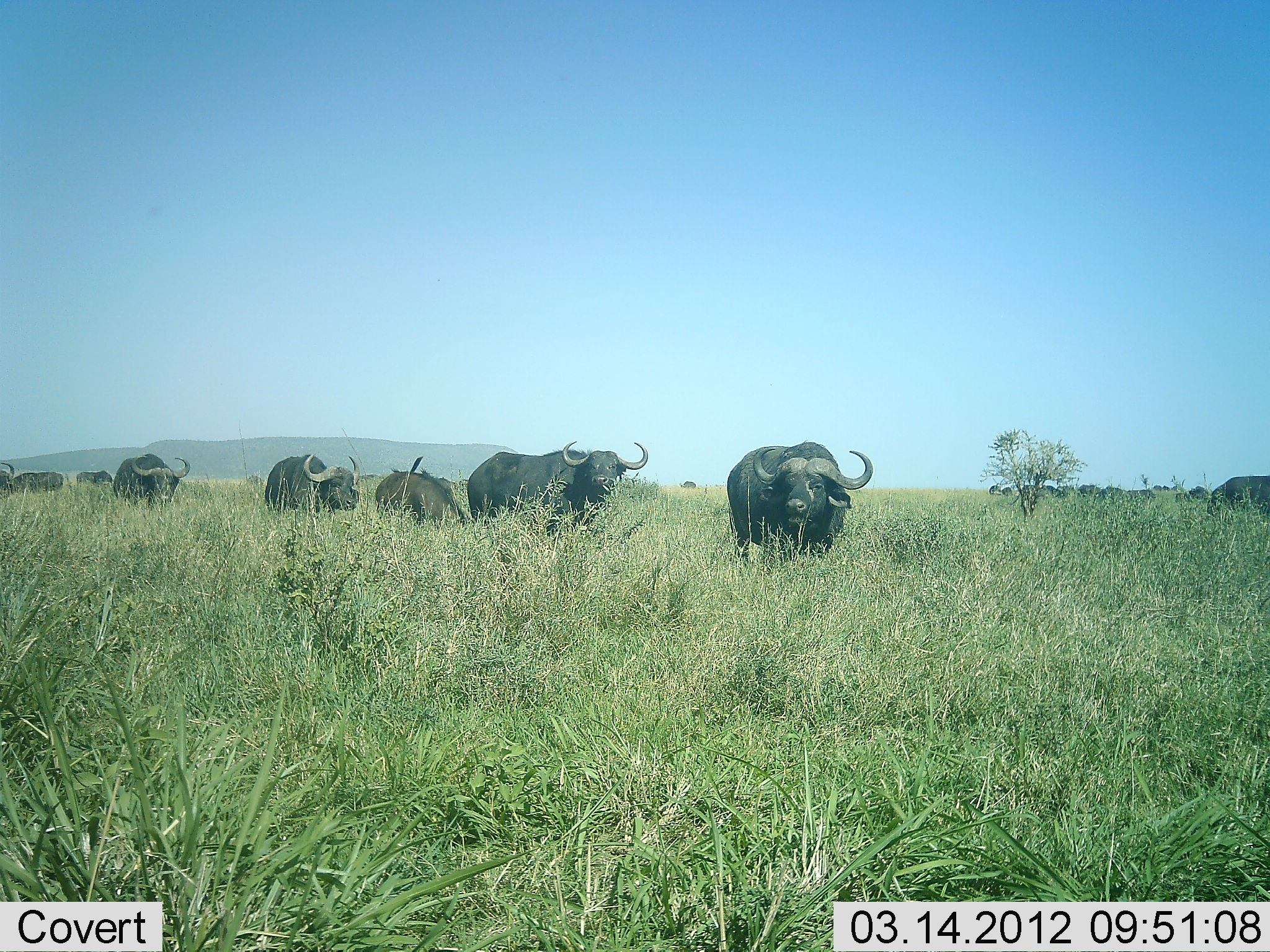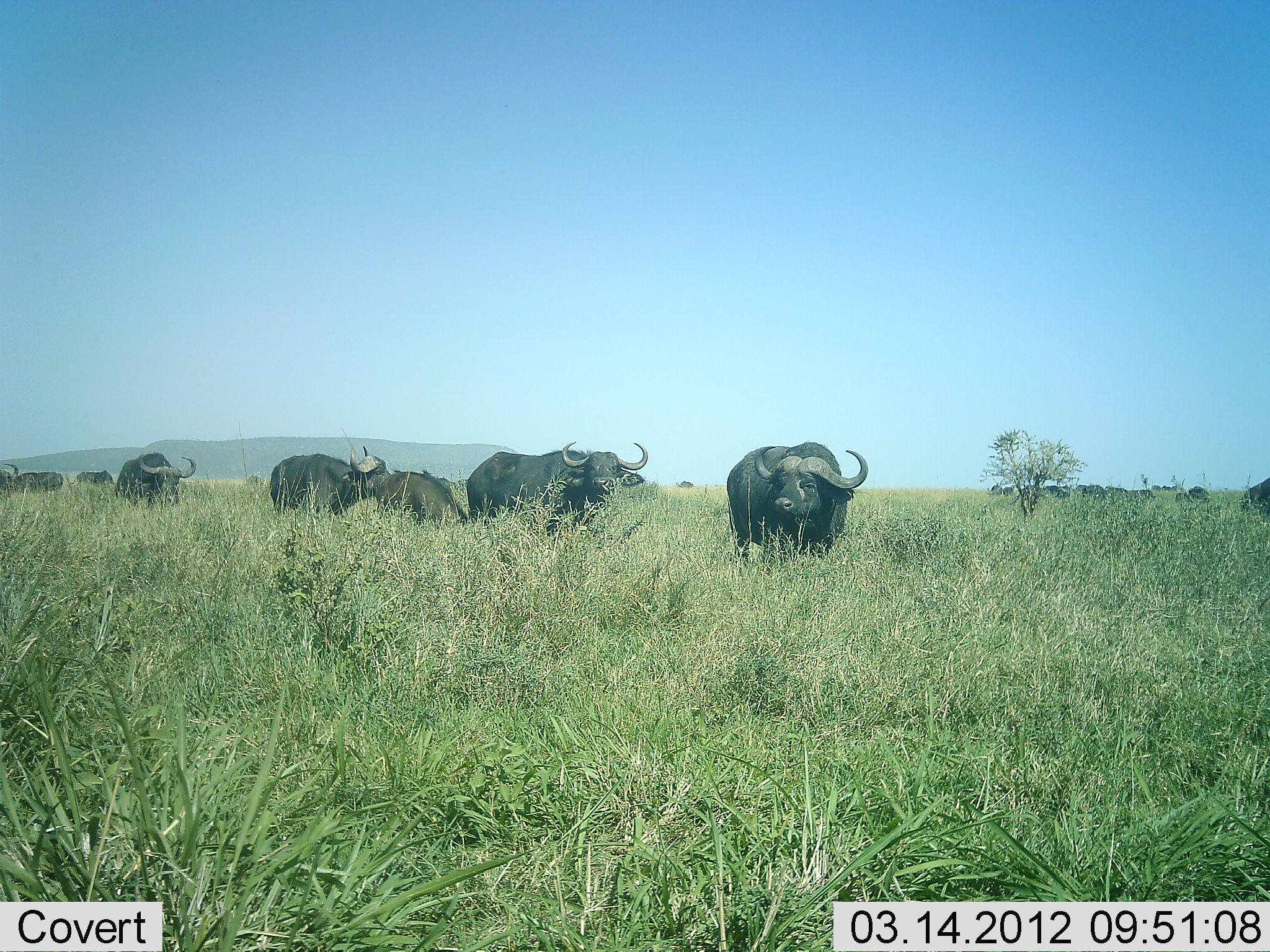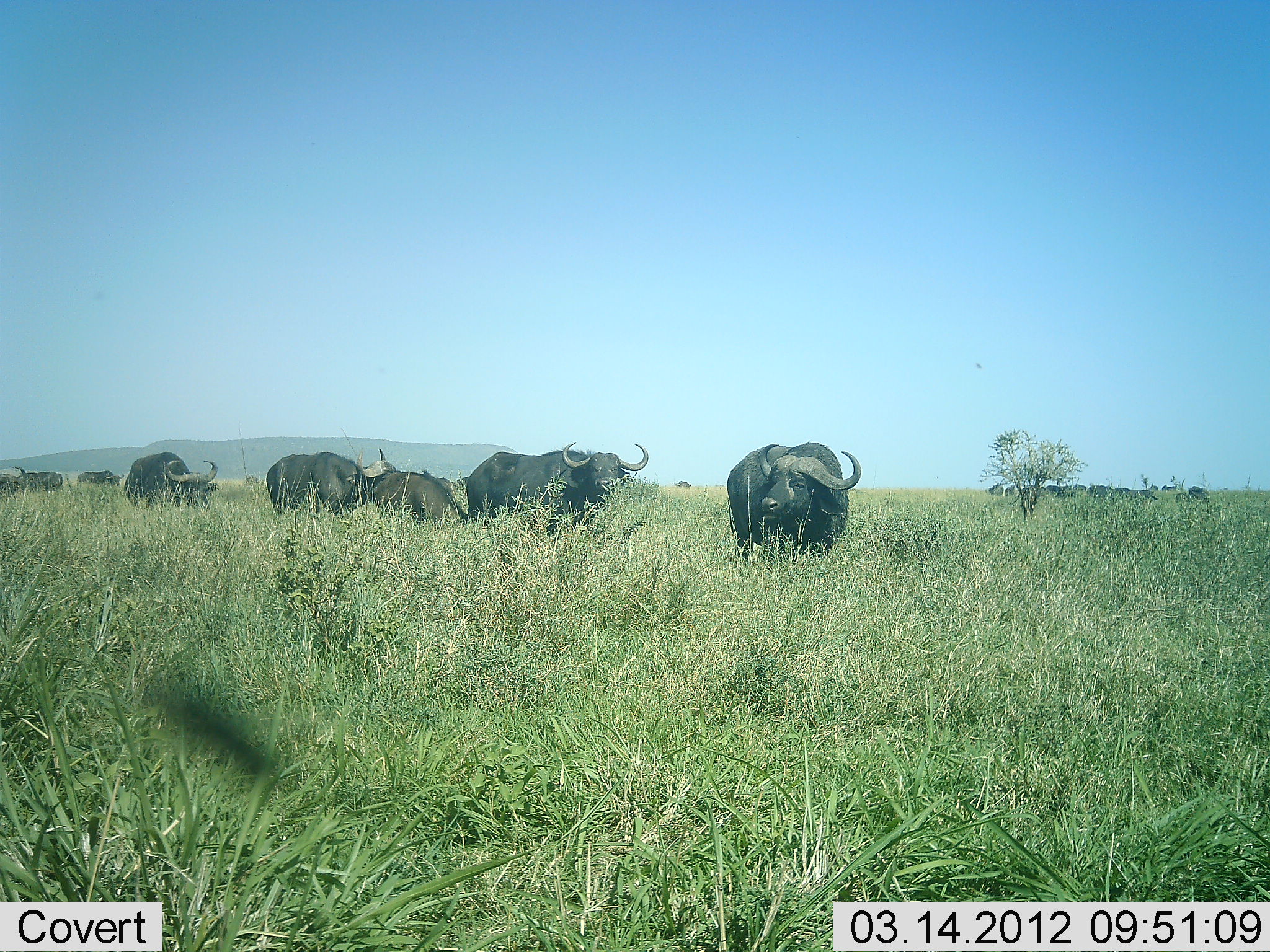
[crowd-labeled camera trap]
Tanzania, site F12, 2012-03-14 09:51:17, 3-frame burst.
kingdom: Animalia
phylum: Chordata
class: Mammalia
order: Artiodactyla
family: Bovidae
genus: Syncerus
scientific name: Syncerus caffer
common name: cape buffalo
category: buffalo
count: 11-50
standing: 73%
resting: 4%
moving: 58%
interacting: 8%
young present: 15%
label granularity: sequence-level